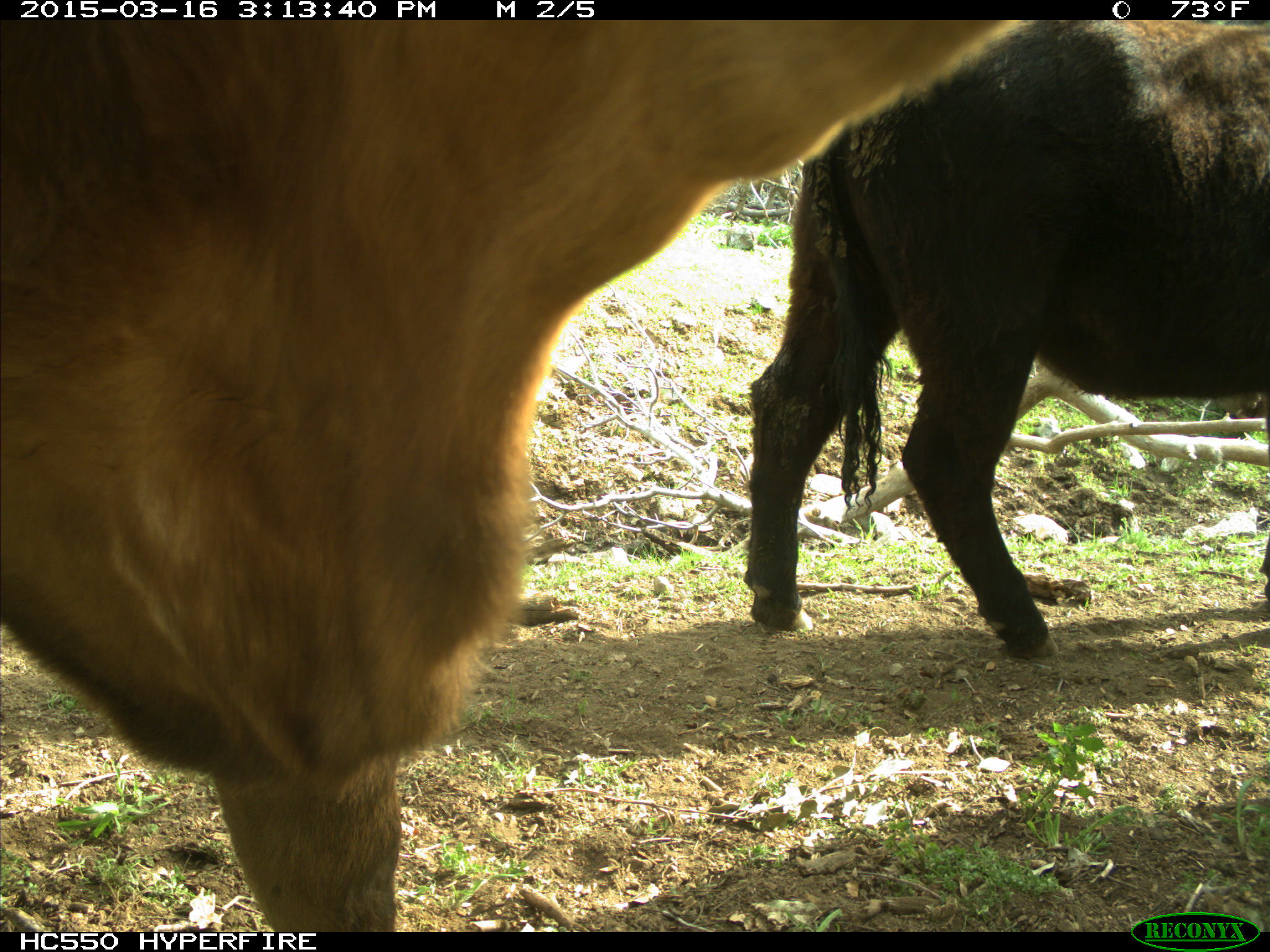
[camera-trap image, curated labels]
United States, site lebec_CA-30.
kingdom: Animalia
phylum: Chordata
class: Mammalia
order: Artiodactyla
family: Bovidae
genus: Bos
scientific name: Bos taurus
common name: domestic cow